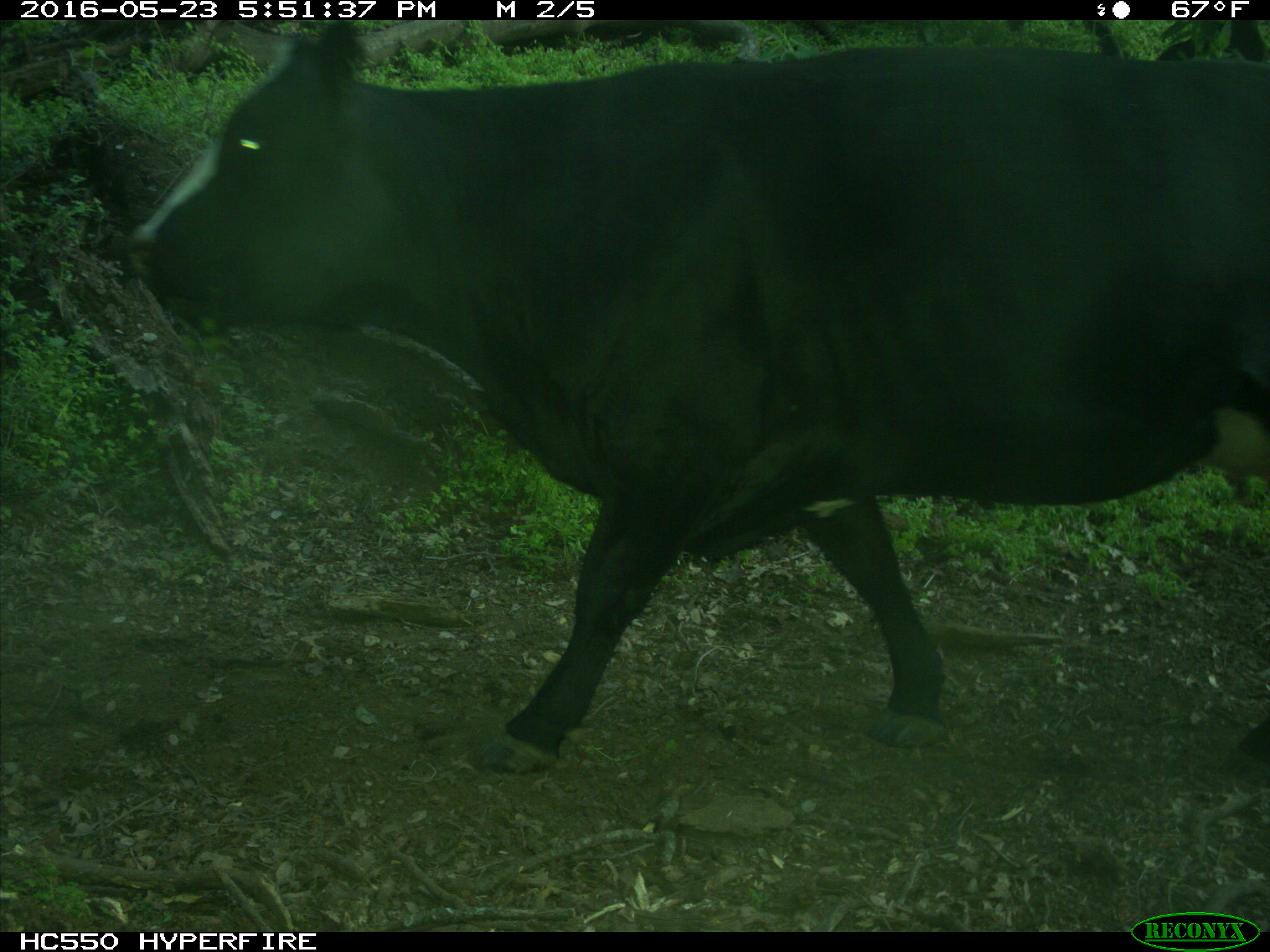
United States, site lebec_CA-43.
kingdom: Animalia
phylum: Chordata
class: Mammalia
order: Artiodactyla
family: Bovidae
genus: Bos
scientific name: Bos taurus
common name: domestic cow